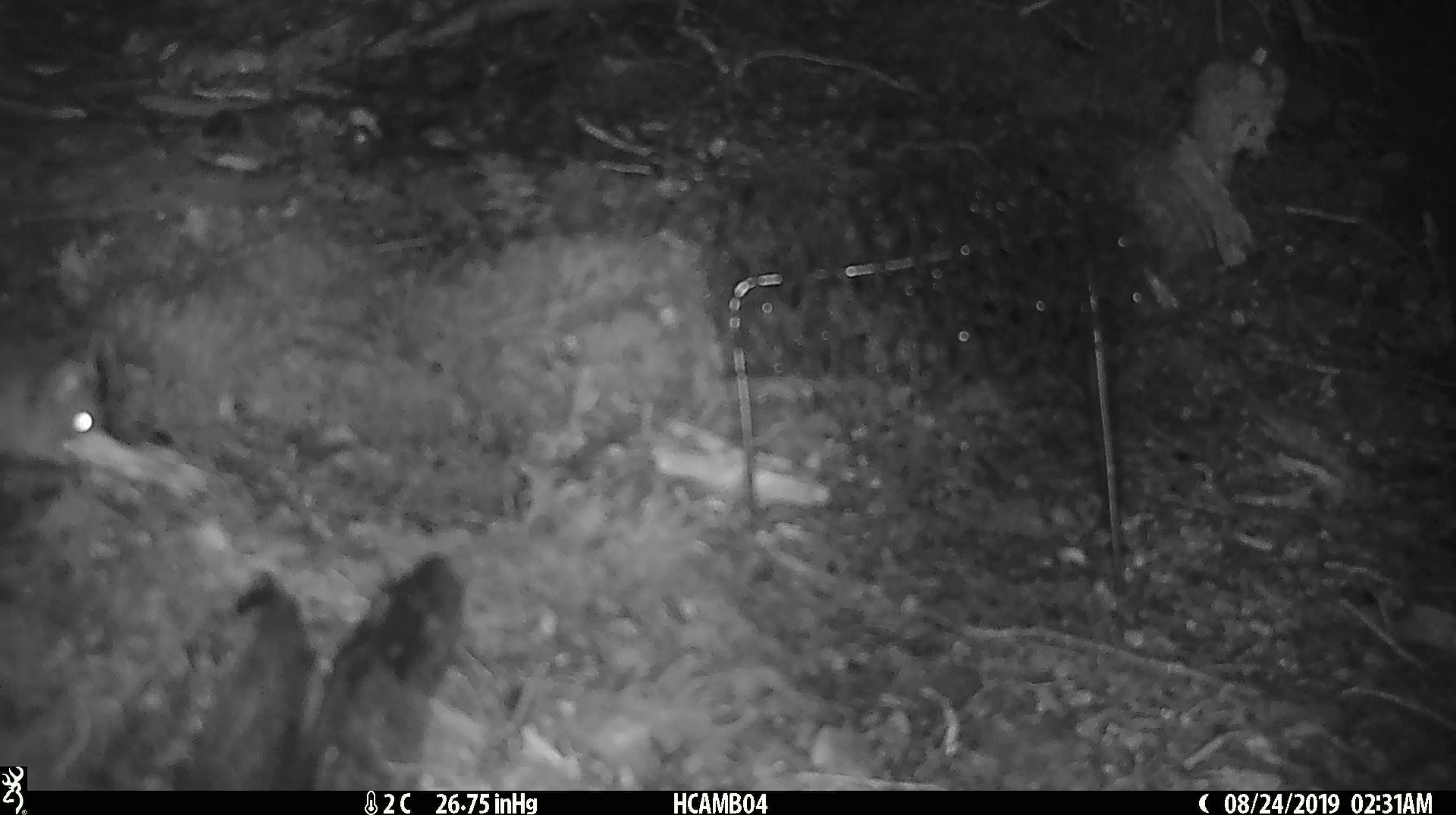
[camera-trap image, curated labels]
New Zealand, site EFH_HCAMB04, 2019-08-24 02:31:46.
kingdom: Animalia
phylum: Chordata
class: Mammalia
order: Rodentia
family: Muridae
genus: Mus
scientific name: Mus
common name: mouse